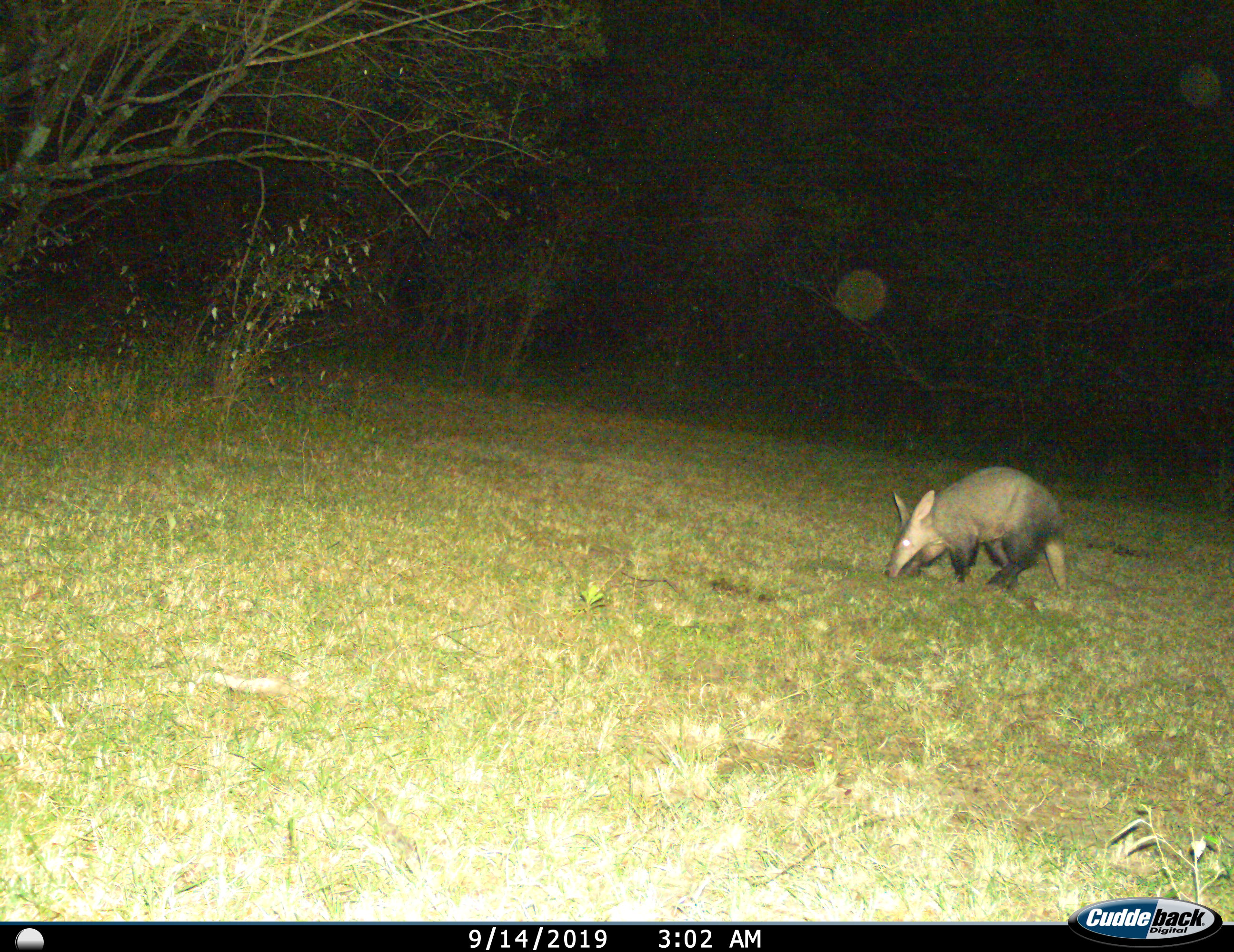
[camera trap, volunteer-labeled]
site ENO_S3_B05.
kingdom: Animalia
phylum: Chordata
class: Mammalia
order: Tubulidentata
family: Orycteropodidae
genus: Orycteropus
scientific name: Orycteropus afer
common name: aardvark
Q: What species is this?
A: Aardvark (Orycteropus afer).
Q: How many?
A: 1.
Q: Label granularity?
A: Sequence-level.